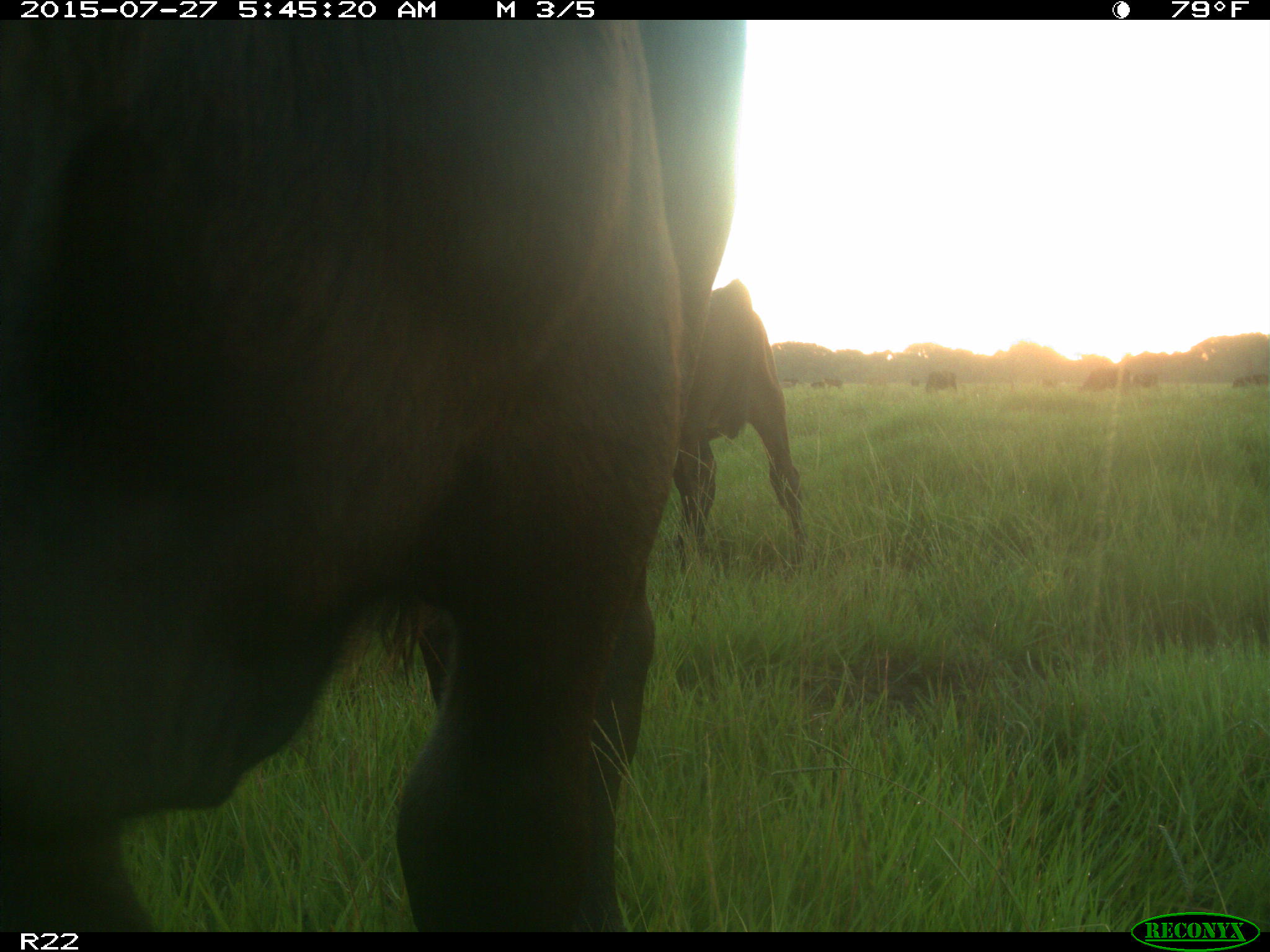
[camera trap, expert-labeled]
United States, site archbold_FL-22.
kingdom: Animalia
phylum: Chordata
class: Mammalia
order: Artiodactyla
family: Bovidae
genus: Bos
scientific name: Bos taurus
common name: domestic cow